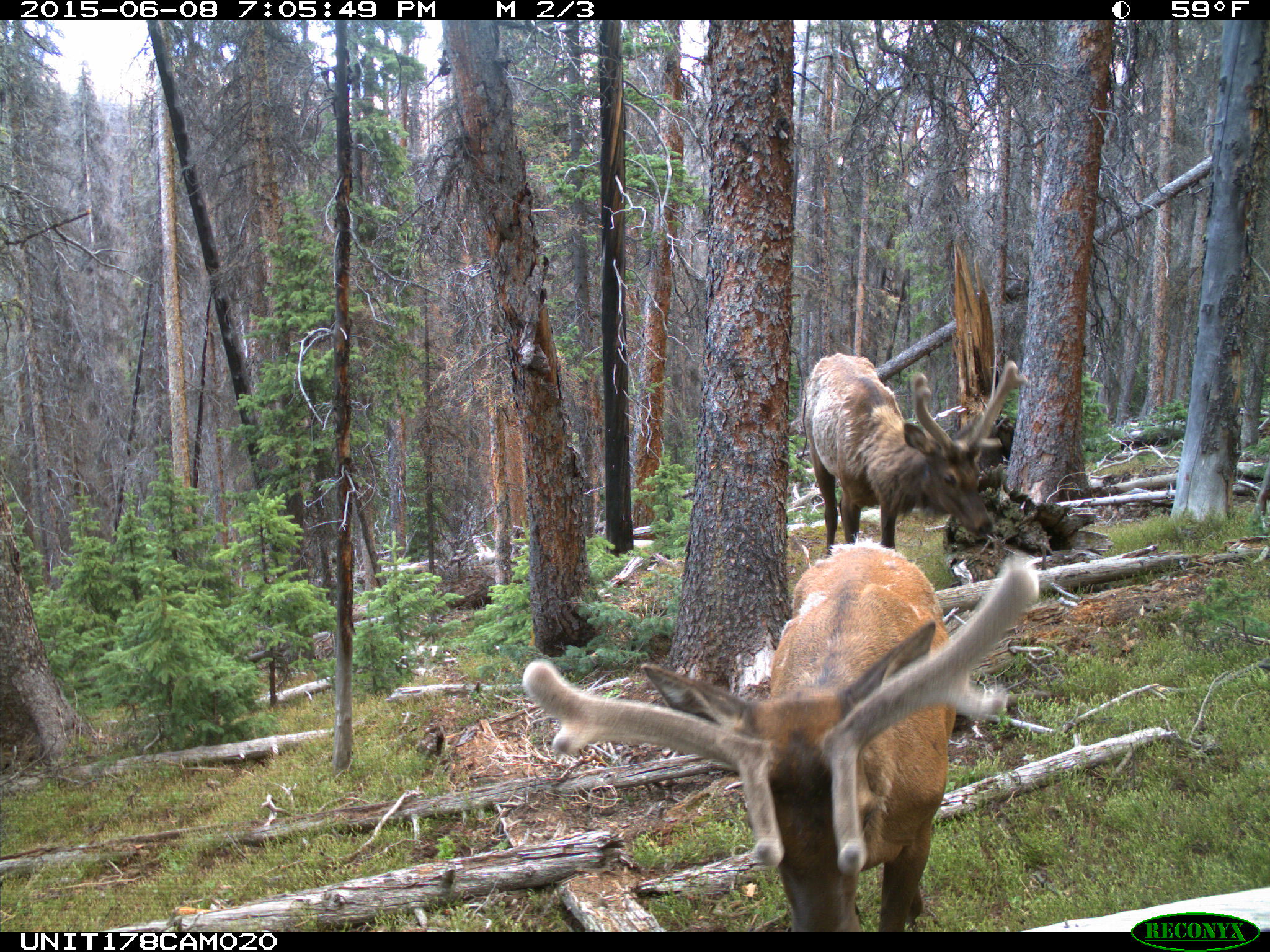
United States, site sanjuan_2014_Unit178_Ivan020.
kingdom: Animalia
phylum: Chordata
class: Mammalia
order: Artiodactyla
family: Cervidae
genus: Cervus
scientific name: Cervus elaphus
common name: red deer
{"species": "Cervus elaphus (red deer)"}